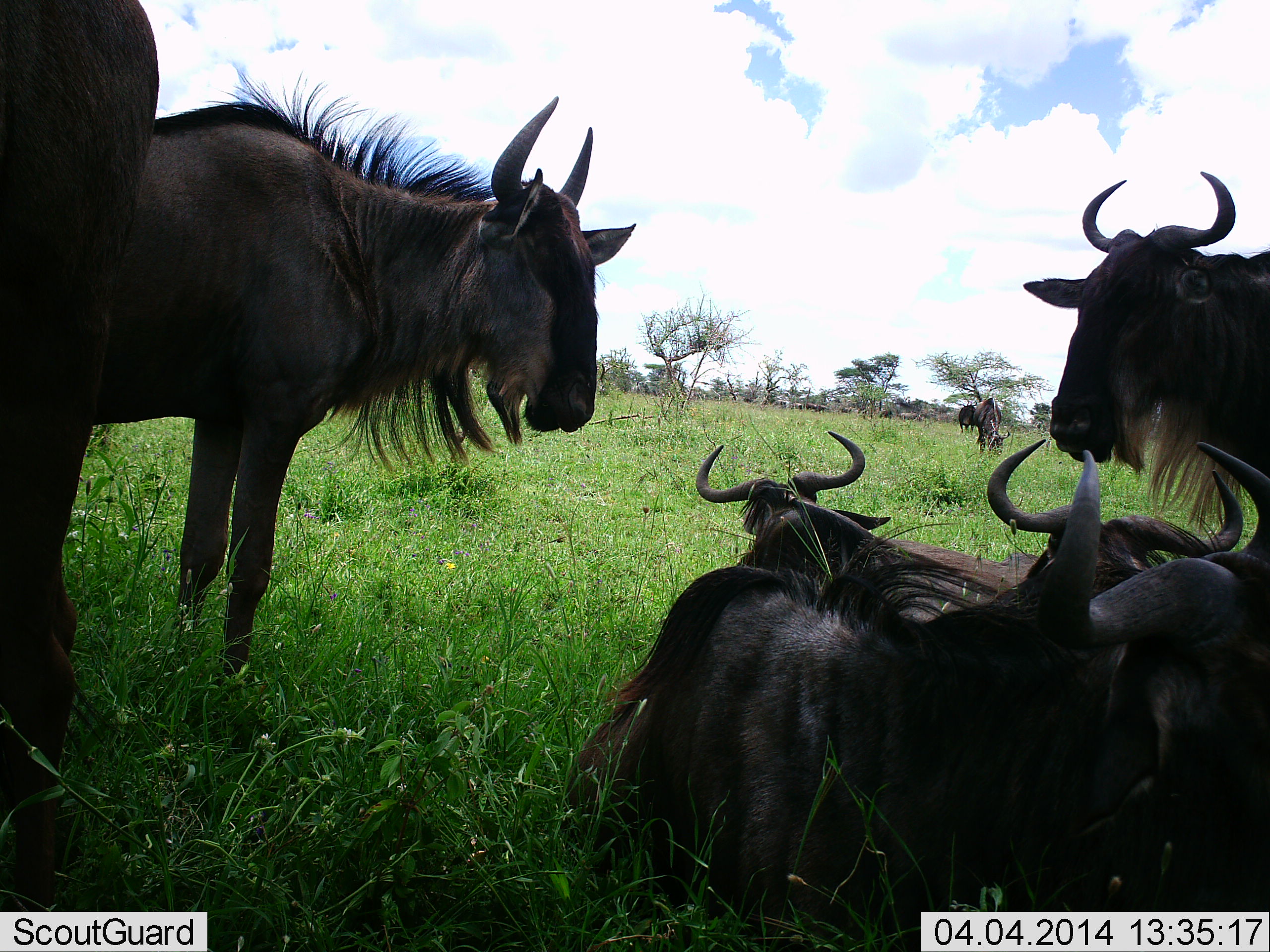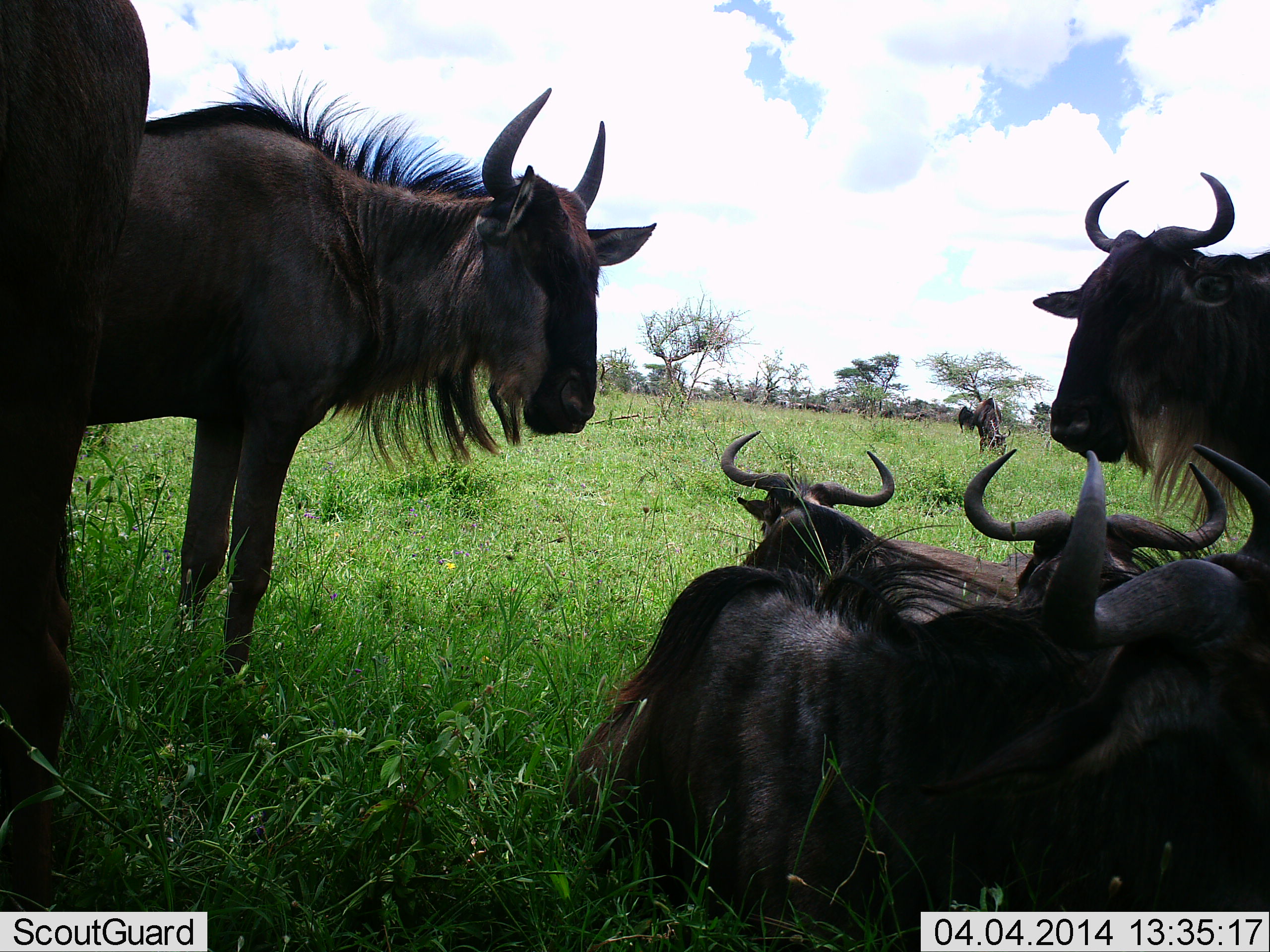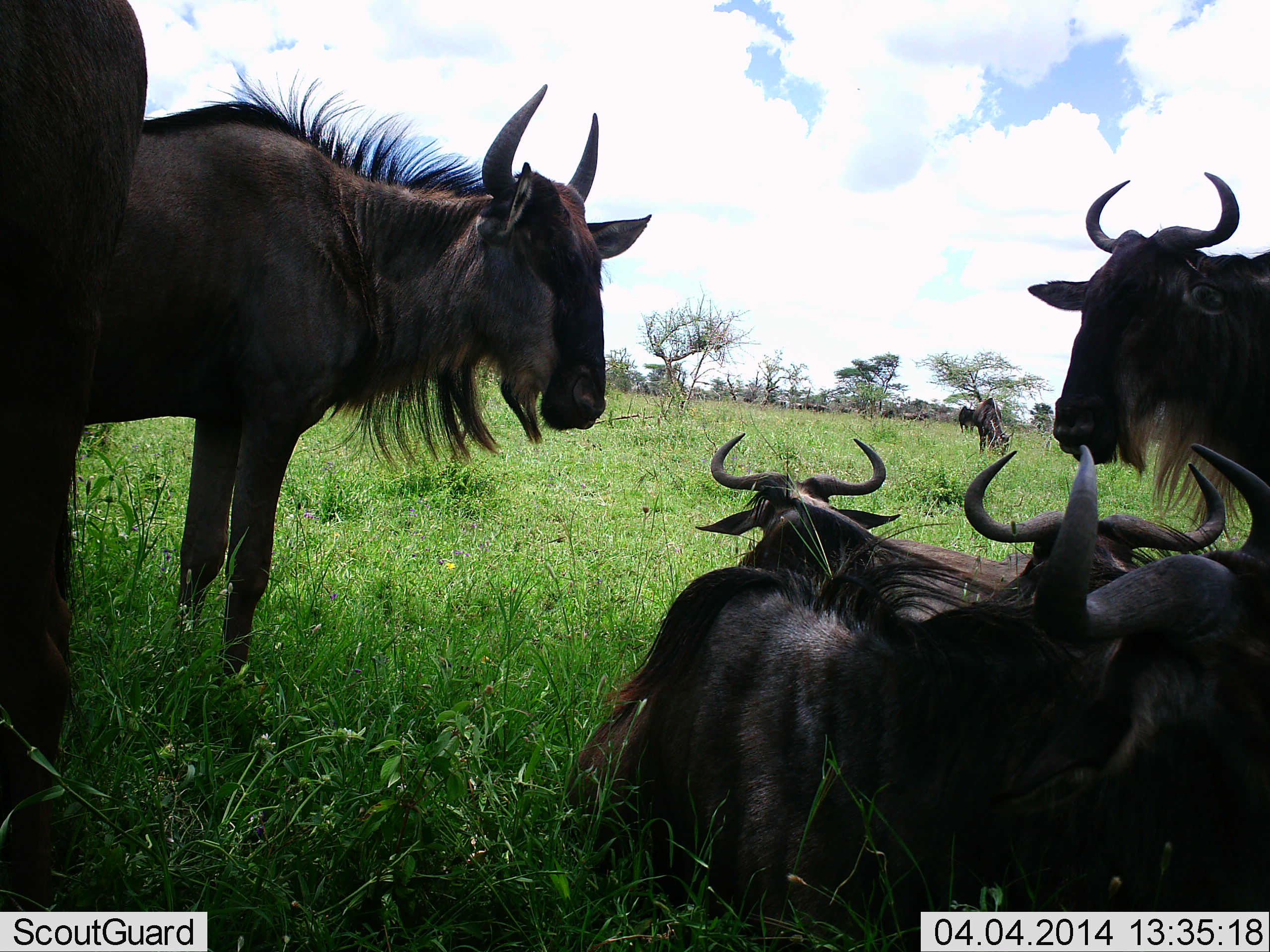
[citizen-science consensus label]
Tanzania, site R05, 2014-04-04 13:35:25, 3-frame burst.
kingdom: Animalia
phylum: Chordata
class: Mammalia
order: Artiodactyla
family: Bovidae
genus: Connochaetes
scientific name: Connochaetes taurinus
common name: blue wildebeest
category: wildebeest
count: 9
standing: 70%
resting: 100%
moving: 0%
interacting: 0%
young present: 0%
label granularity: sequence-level